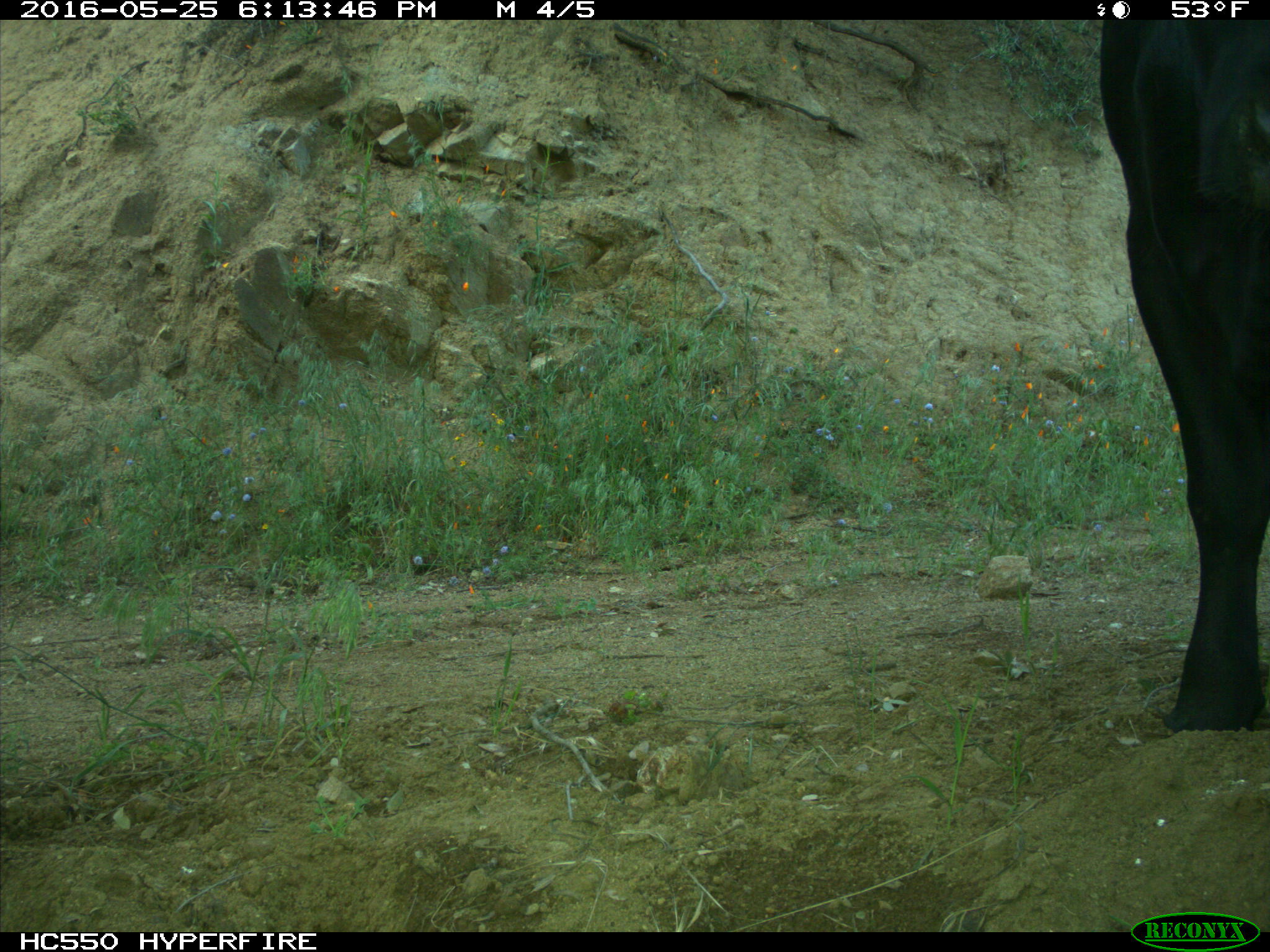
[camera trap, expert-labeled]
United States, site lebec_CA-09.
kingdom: Animalia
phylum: Chordata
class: Mammalia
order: Artiodactyla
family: Bovidae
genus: Bos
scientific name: Bos taurus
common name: domestic cow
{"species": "Bos taurus (domestic cow)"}